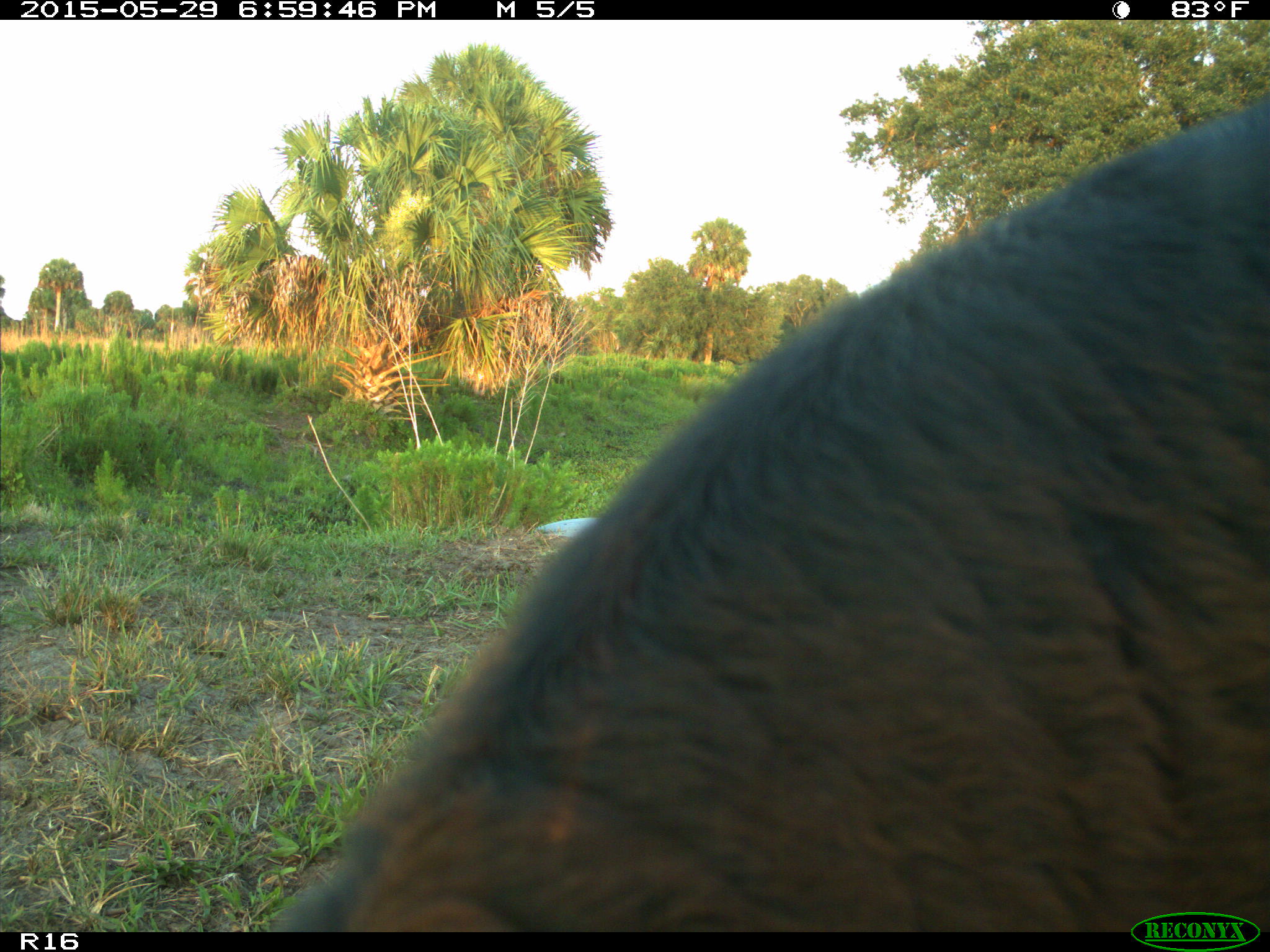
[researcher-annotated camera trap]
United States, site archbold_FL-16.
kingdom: Animalia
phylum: Chordata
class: Mammalia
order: Artiodactyla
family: Bovidae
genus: Bos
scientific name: Bos taurus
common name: domestic cow